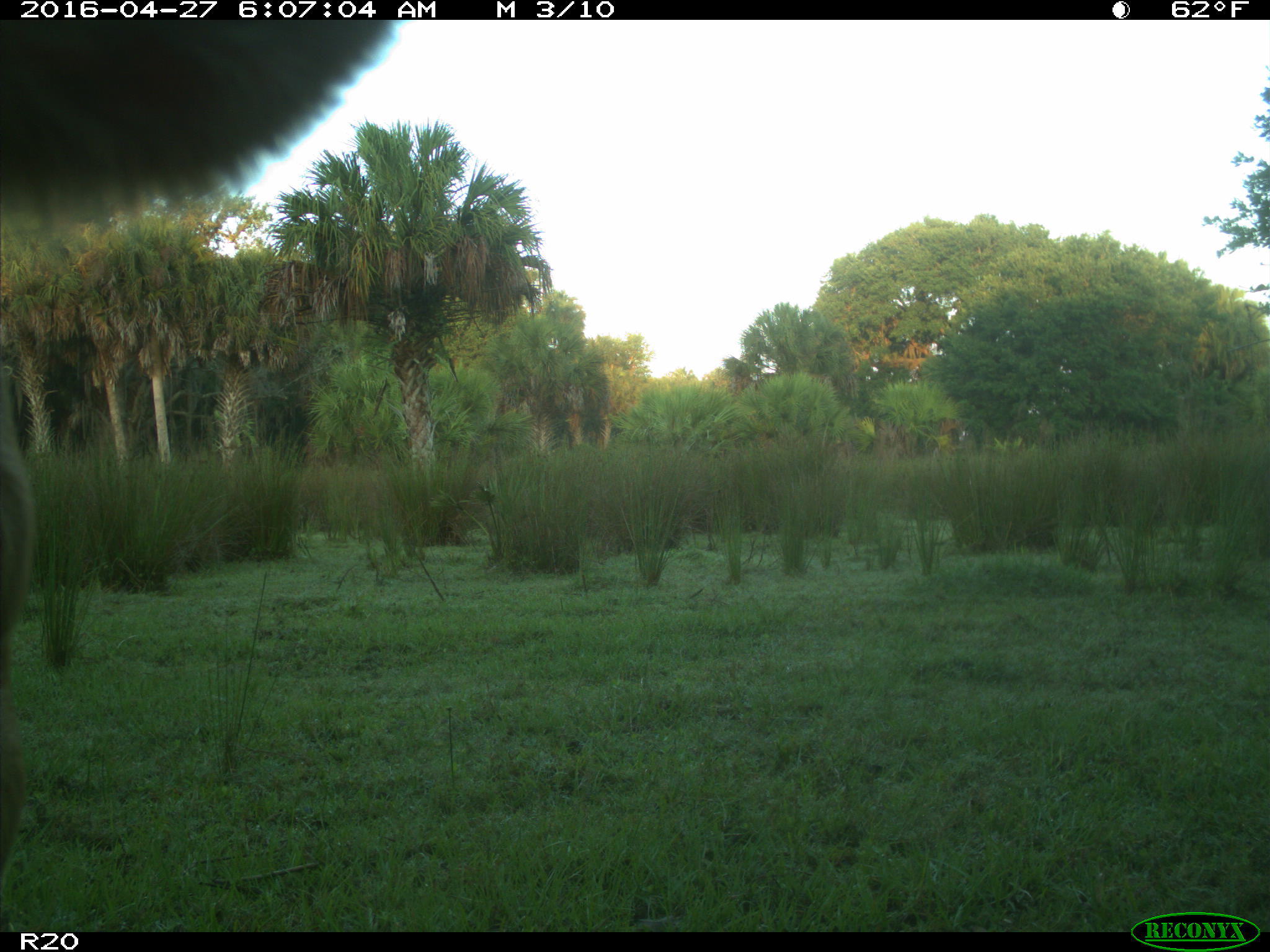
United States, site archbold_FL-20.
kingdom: Animalia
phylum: Chordata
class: Mammalia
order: Artiodactyla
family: Bovidae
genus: Bos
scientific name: Bos taurus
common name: domestic cow